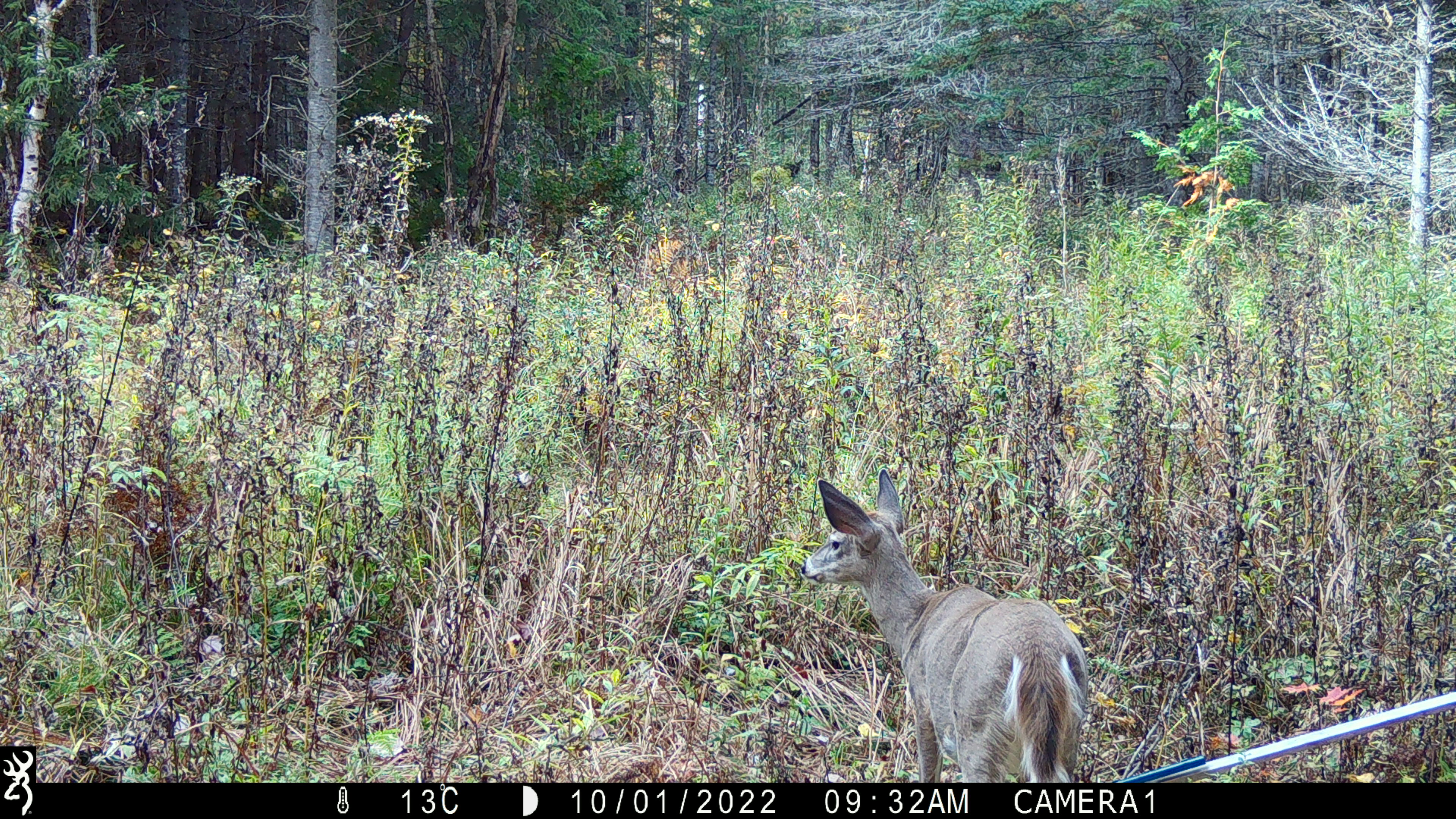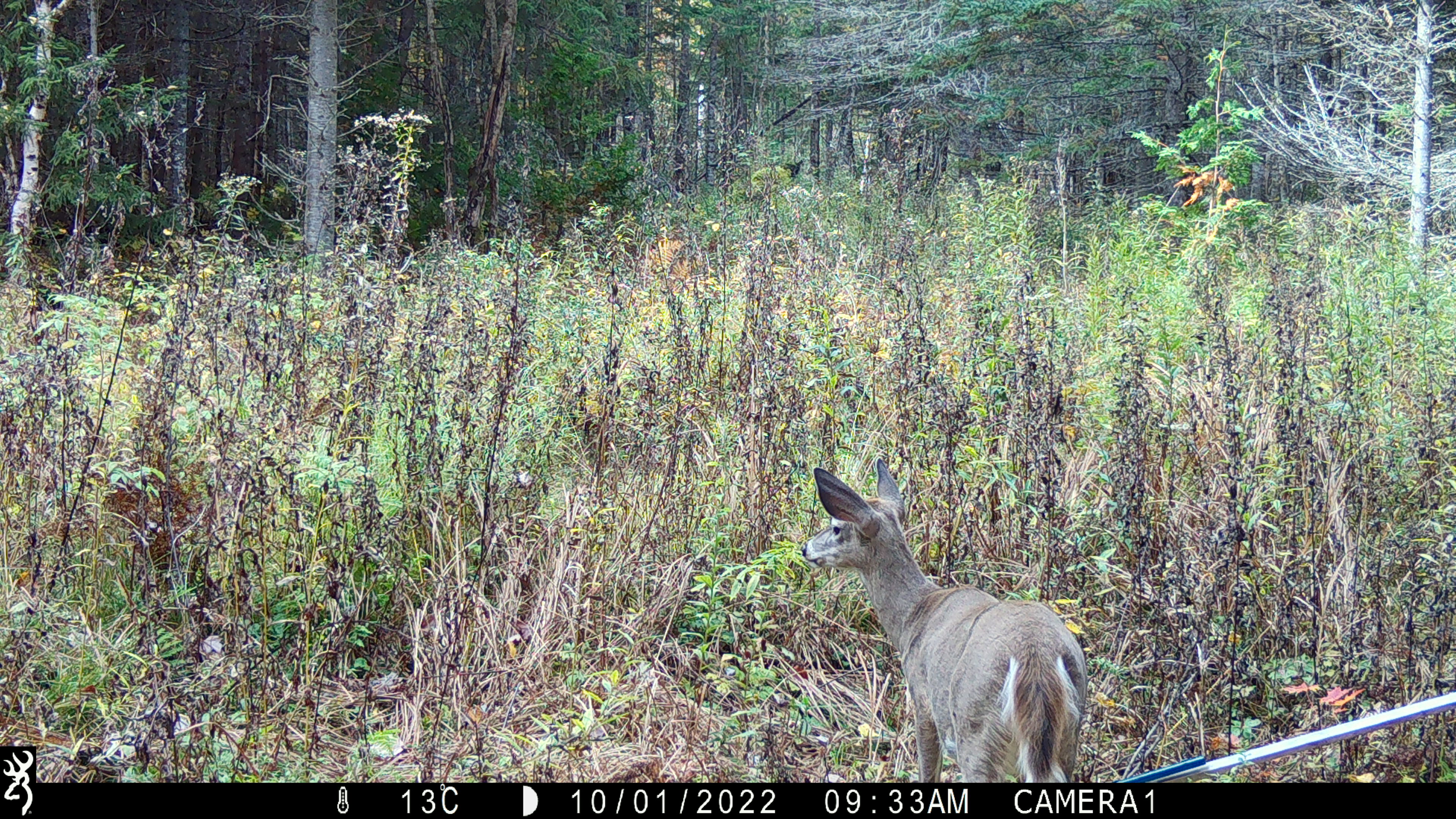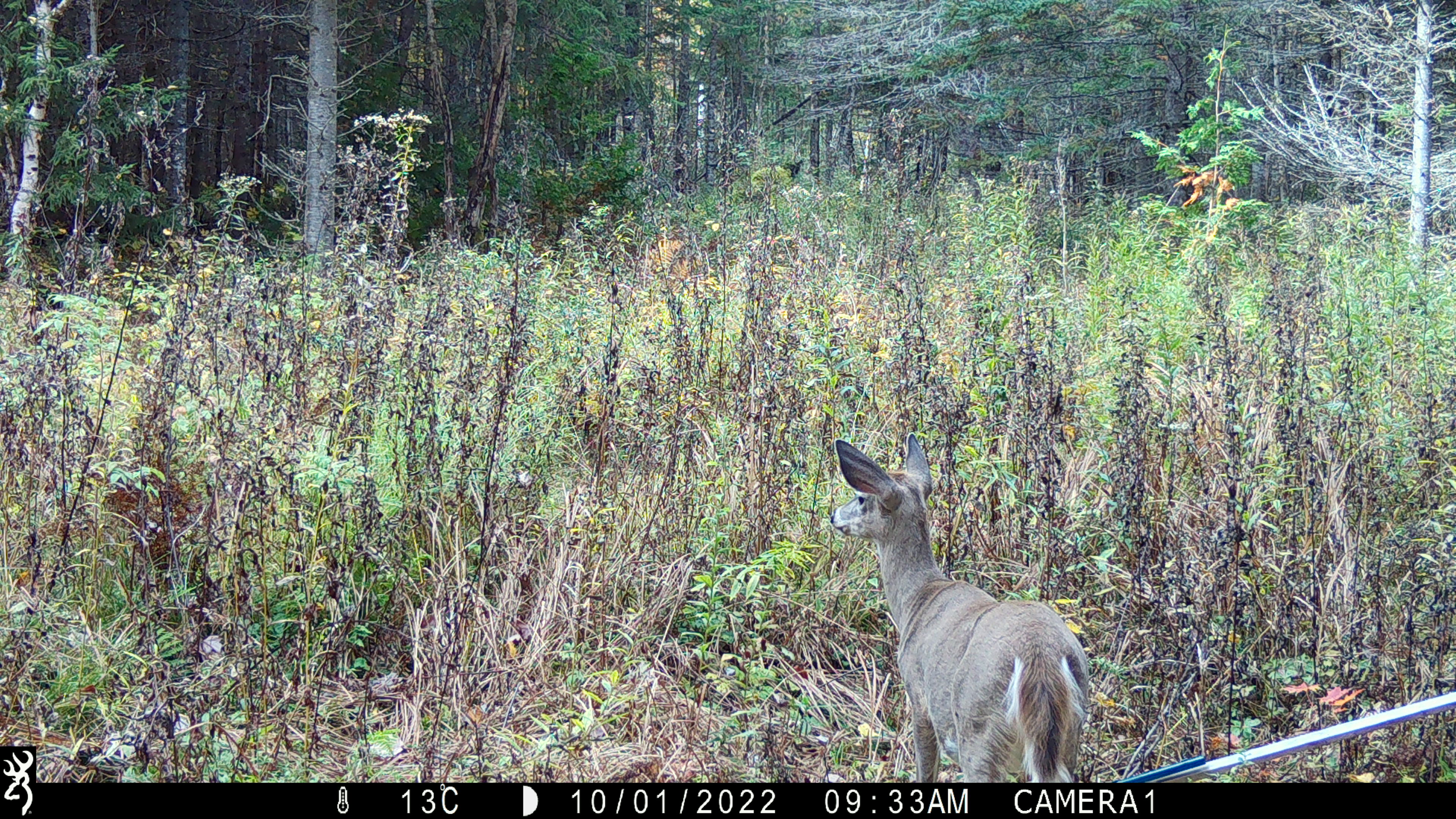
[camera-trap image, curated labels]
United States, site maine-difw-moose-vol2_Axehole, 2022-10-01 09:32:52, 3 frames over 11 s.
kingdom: Animalia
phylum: Chordata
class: Mammalia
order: Artiodactyla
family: Cervidae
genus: Odocoileus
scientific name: Odocoileus virginianus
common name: white-tailed deer